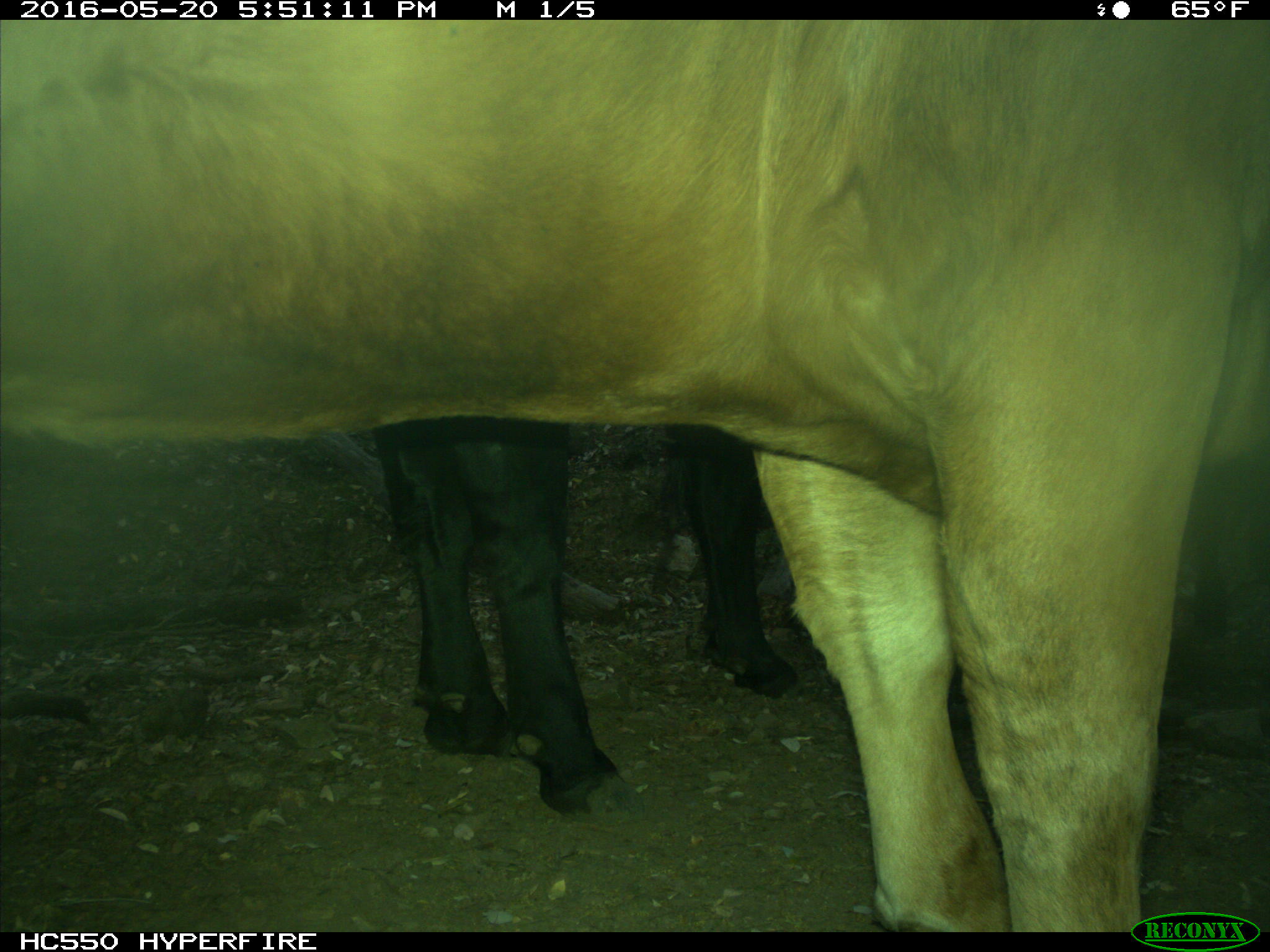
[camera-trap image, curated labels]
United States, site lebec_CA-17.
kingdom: Animalia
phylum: Chordata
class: Mammalia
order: Artiodactyla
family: Bovidae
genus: Bos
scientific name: Bos taurus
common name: domestic cow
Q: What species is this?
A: Bos taurus (domestic cow).